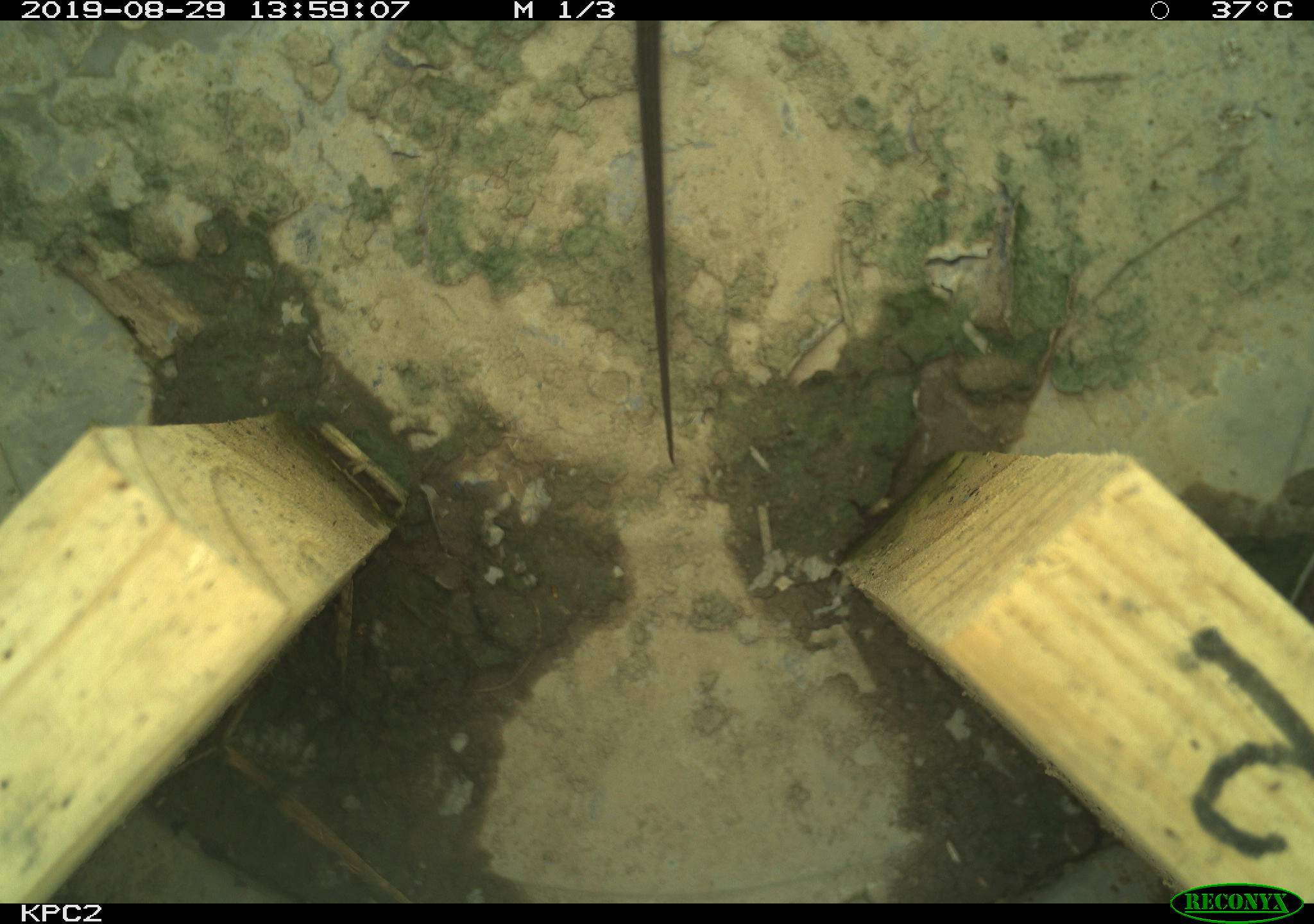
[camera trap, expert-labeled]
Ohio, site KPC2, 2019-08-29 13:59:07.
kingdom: Animalia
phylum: Chordata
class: Reptilia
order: Squamata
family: Colubridae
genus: Thamnophis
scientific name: Thamnophis sirtalis sirtalis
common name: eastern gartersnake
Eastern gartersnake (Thamnophis sirtalis sirtalis).